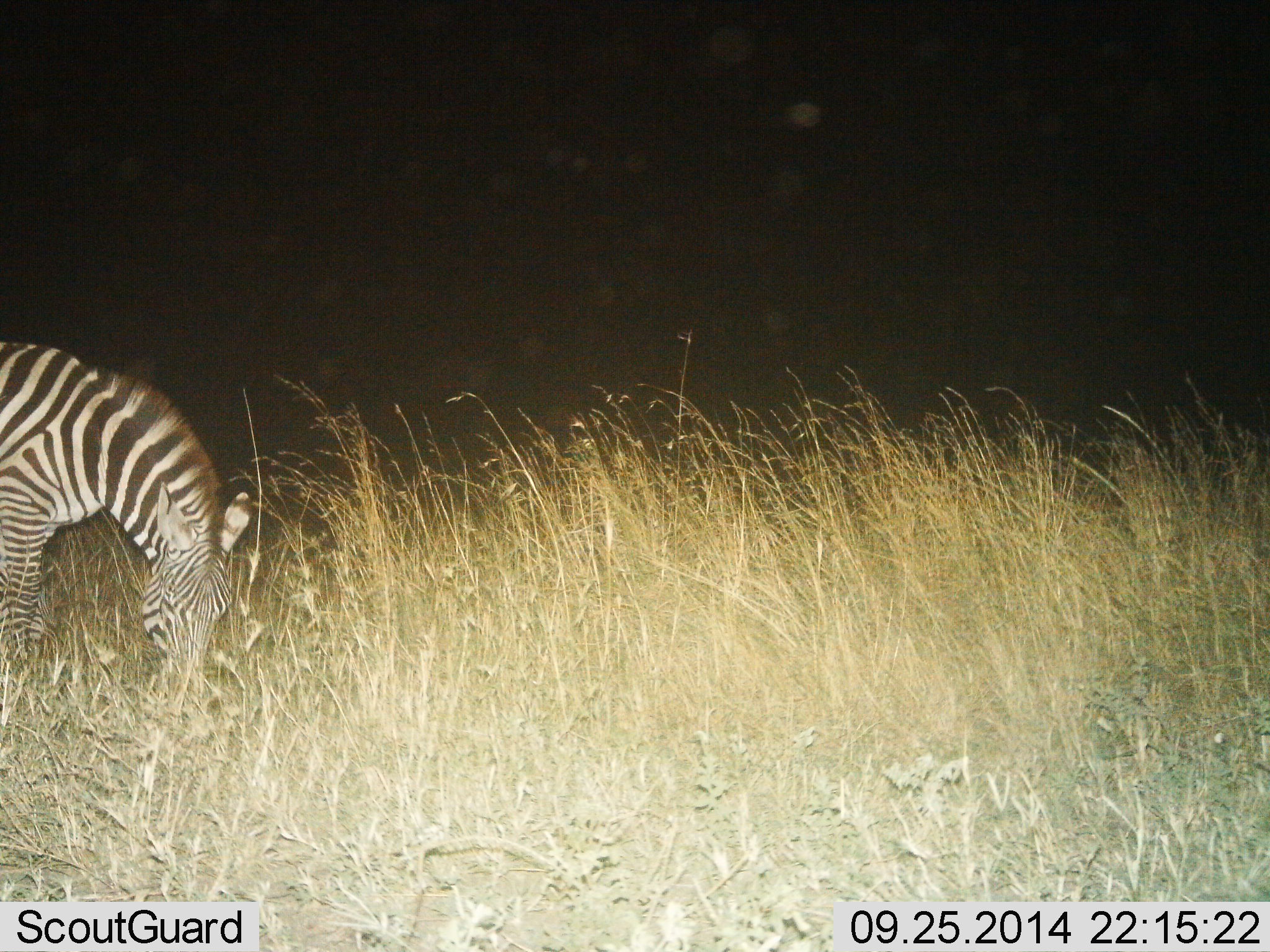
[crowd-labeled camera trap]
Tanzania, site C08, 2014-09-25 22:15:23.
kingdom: Animalia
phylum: Chordata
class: Mammalia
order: Perissodactyla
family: Equidae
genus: Equus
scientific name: Equus quagga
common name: plains zebra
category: zebra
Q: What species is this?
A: Zebra (plains zebra) (Equus quagga).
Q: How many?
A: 1.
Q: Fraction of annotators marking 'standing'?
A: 30%.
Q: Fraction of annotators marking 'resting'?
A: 0%.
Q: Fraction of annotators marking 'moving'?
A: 0%.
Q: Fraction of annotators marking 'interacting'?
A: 0%.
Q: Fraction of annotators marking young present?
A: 0%.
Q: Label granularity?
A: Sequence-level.